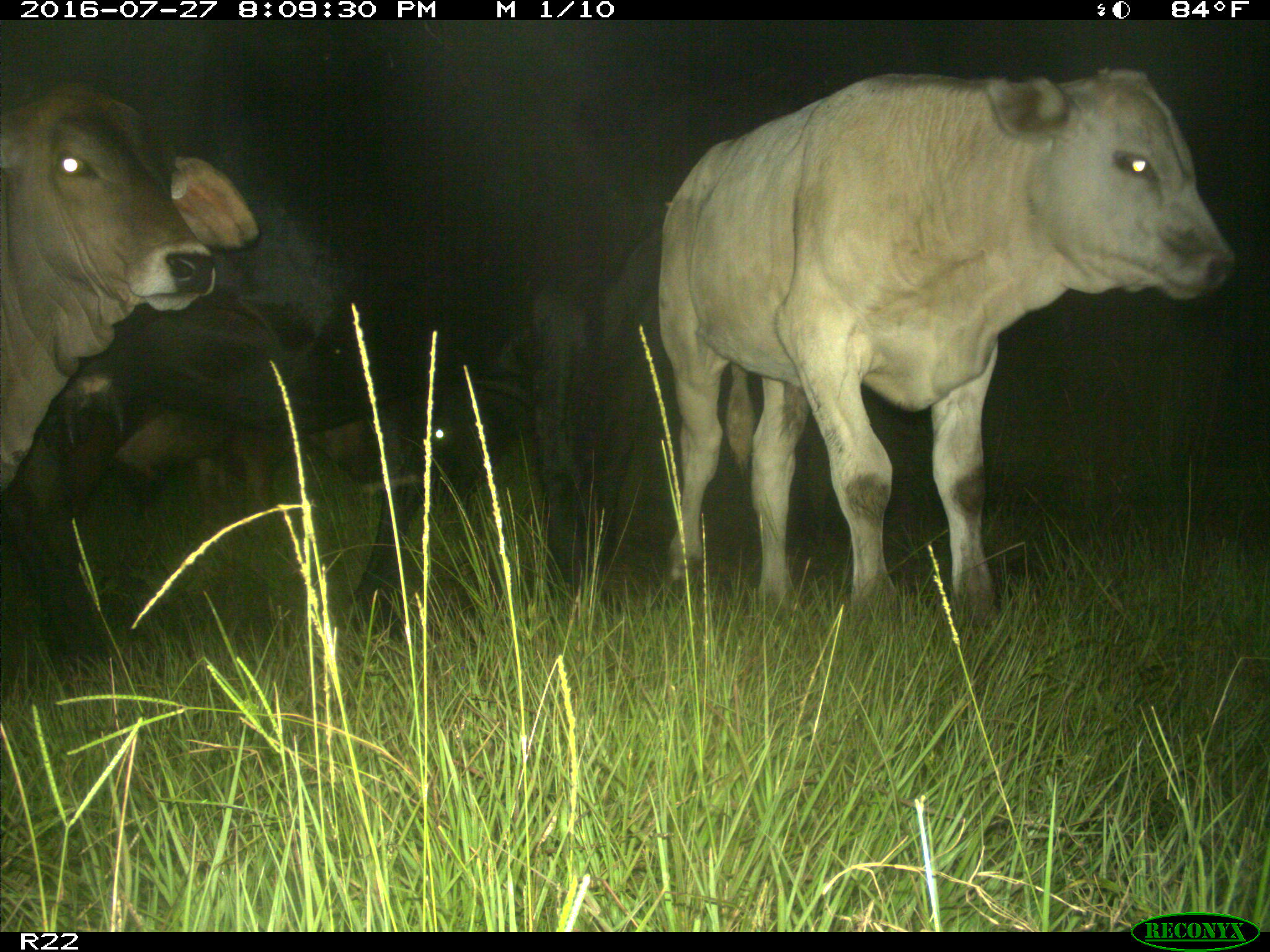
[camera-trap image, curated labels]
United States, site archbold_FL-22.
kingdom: Animalia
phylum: Chordata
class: Mammalia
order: Artiodactyla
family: Bovidae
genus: Bos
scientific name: Bos taurus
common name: domestic cow